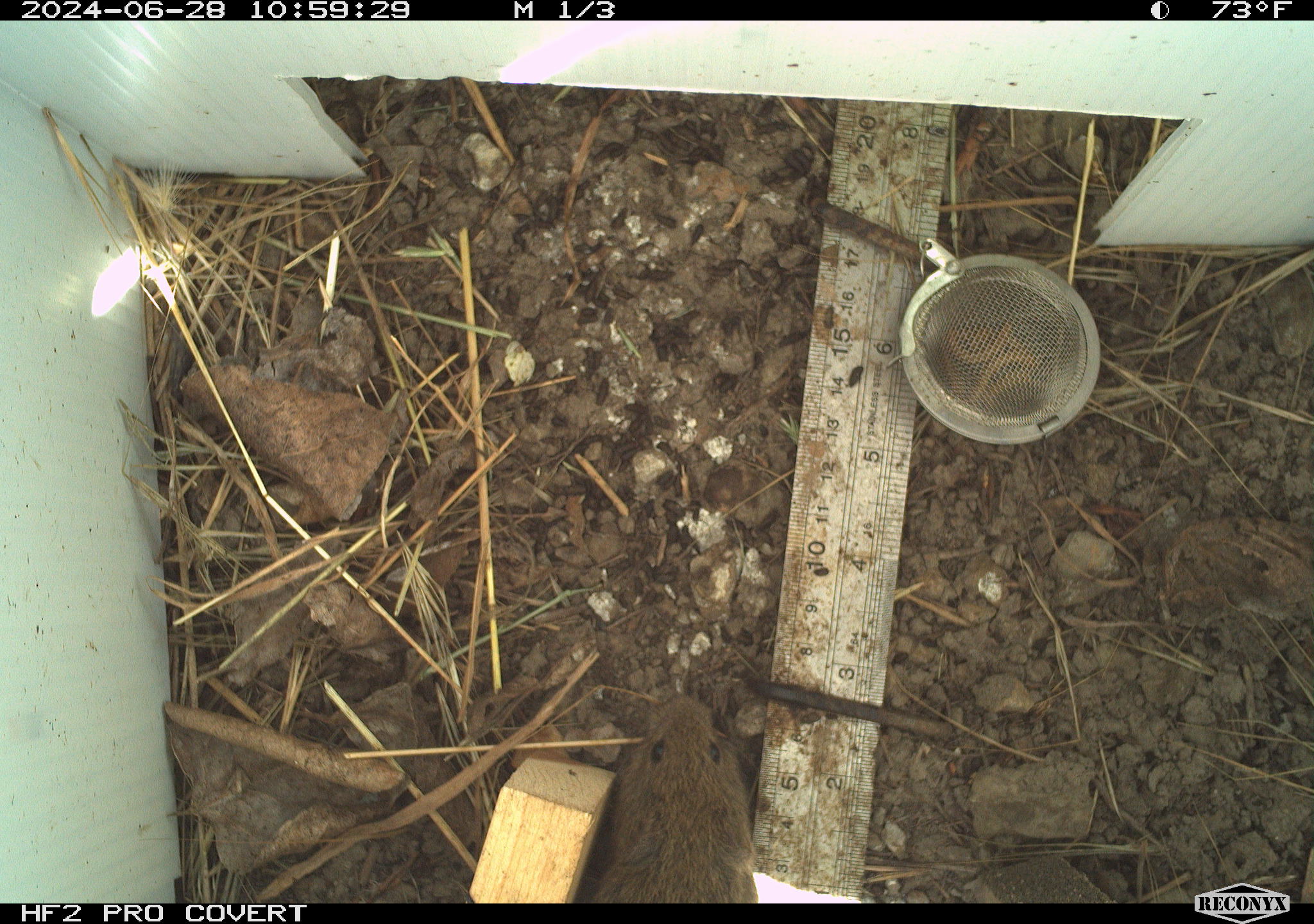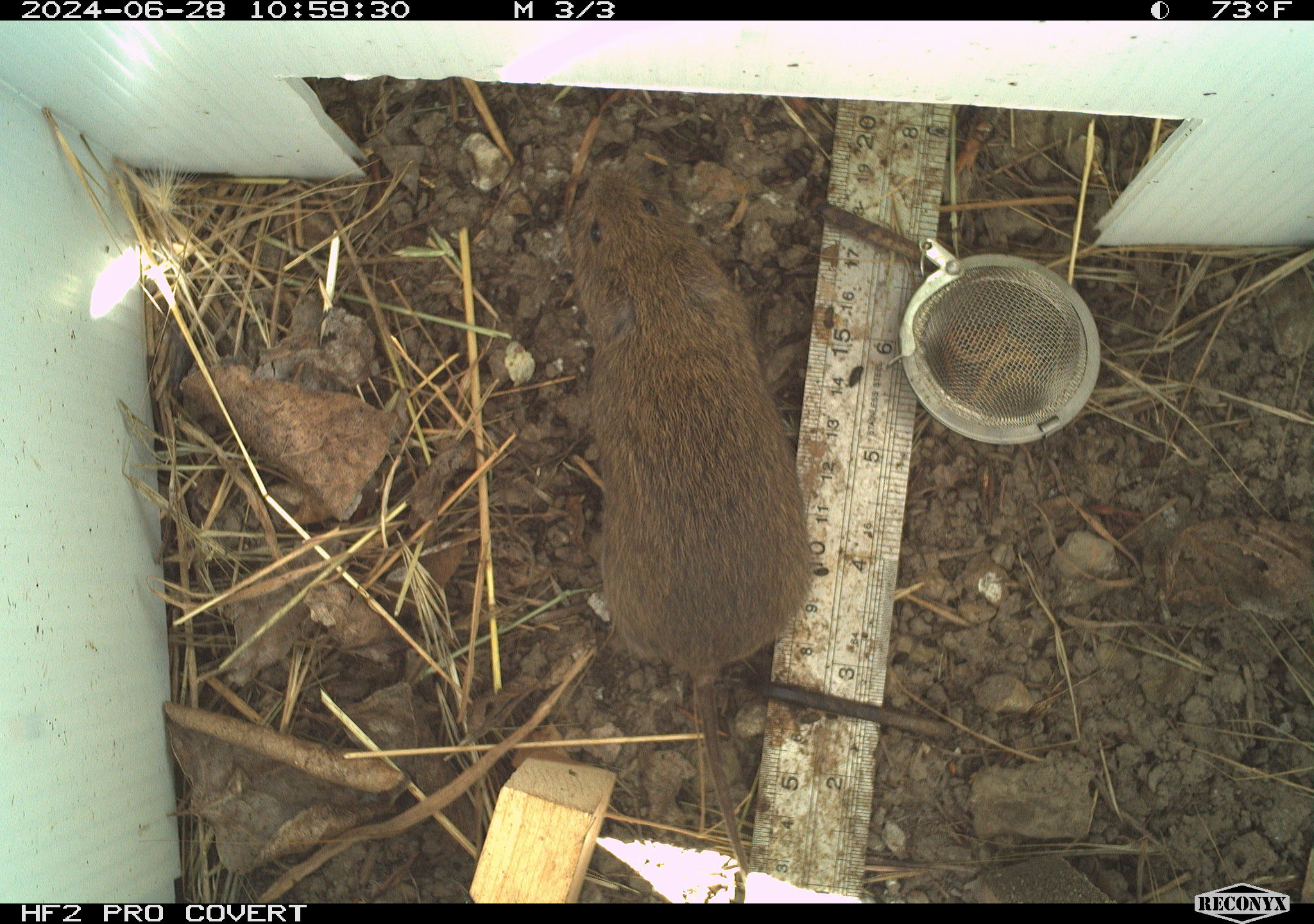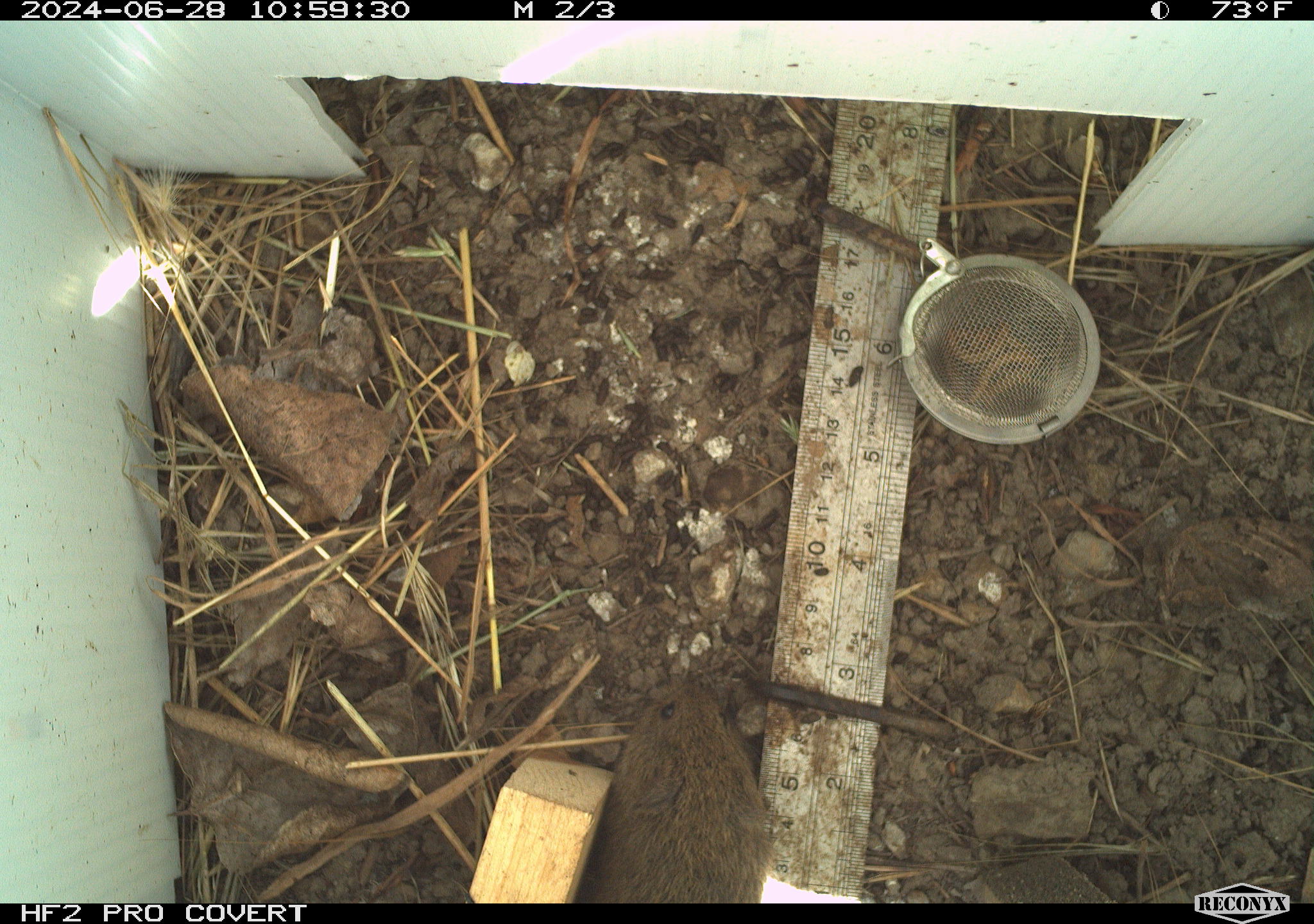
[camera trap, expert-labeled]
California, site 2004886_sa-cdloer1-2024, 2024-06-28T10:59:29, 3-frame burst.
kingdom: Animalia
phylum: Chordata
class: Mammalia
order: Rodentia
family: Cricetidae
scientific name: Arvicolinae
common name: voles, lemmings, and muskrats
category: arvicolinae subfamily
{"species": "arvicolinae subfamily (voles, lemmings, and muskrats) (Arvicolinae)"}